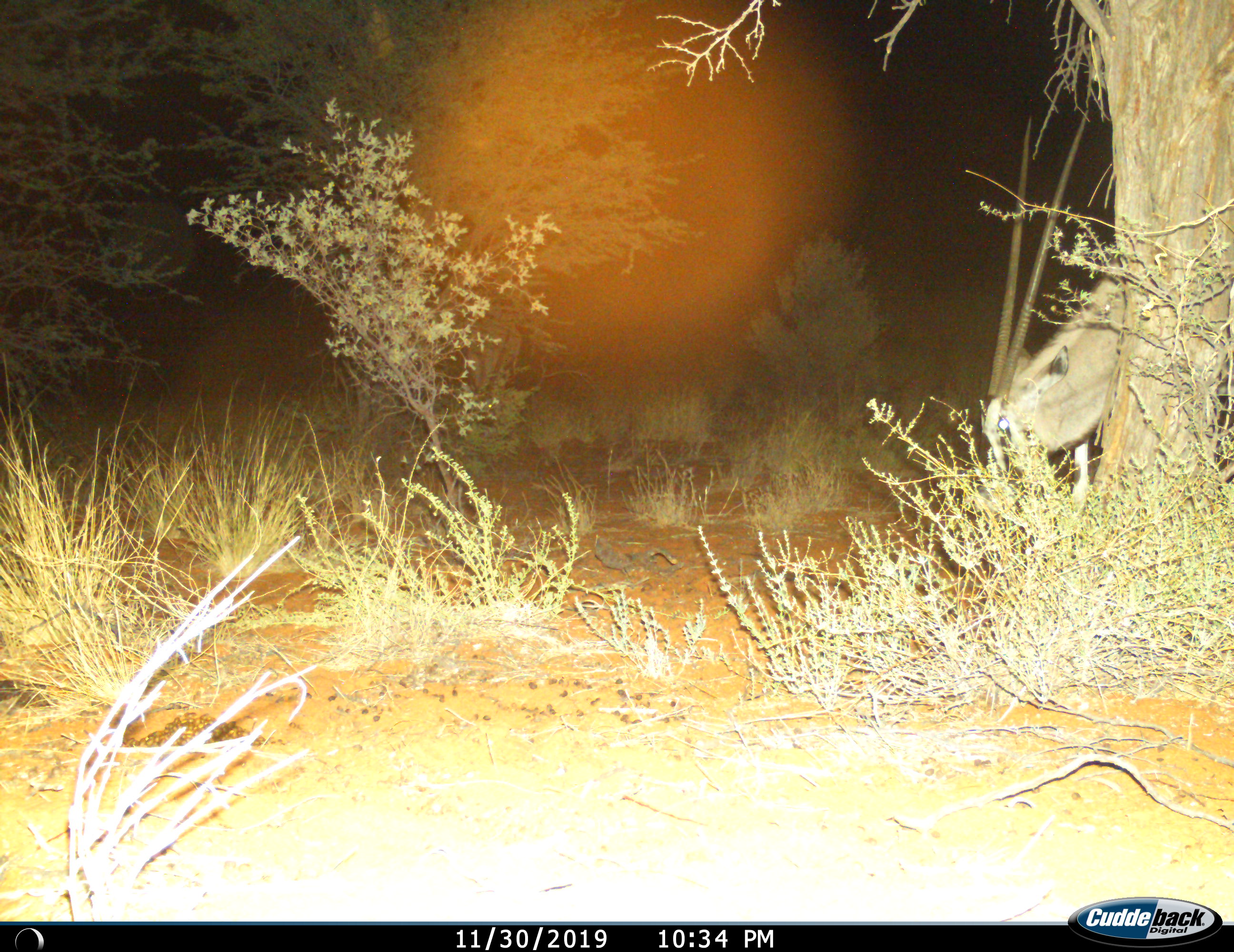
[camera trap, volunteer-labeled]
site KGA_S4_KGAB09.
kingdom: Animalia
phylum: Chordata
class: Mammalia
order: Artiodactyla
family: Bovidae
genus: Oryx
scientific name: Oryx gazella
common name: gemsbok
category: oryx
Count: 1.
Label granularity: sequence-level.